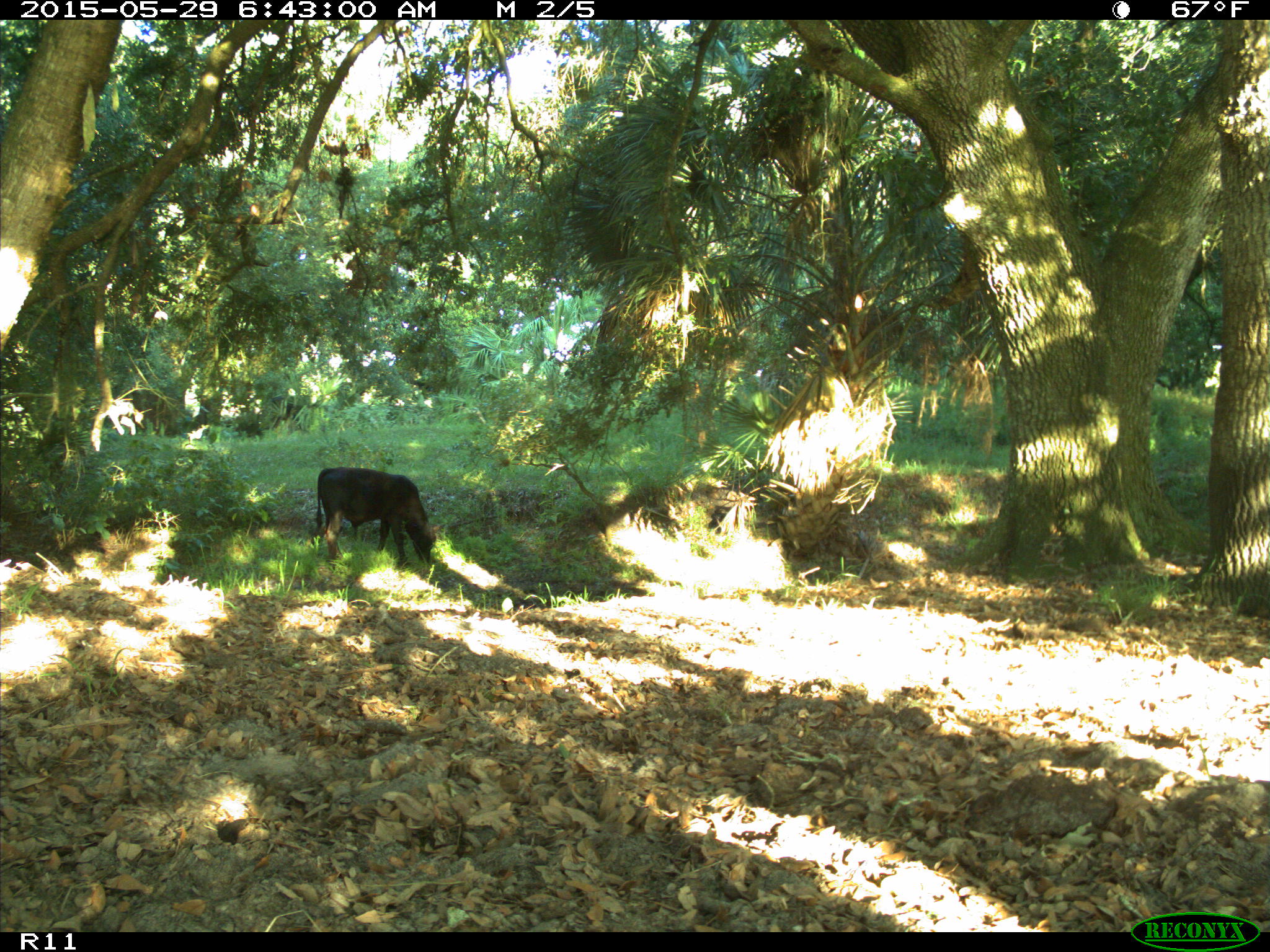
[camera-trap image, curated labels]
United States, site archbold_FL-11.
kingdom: Animalia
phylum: Chordata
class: Mammalia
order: Artiodactyla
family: Bovidae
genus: Bos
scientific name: Bos taurus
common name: domestic cow